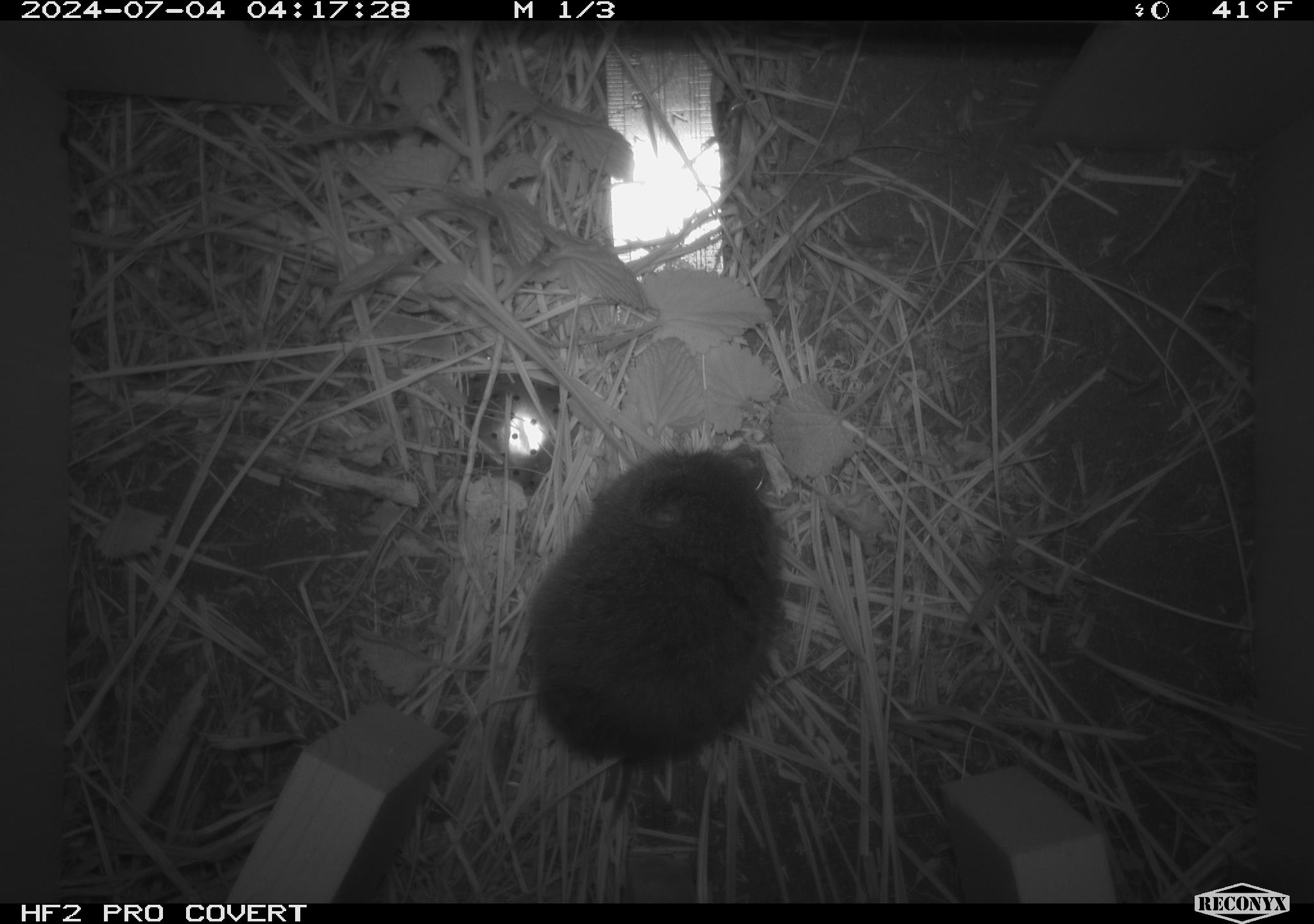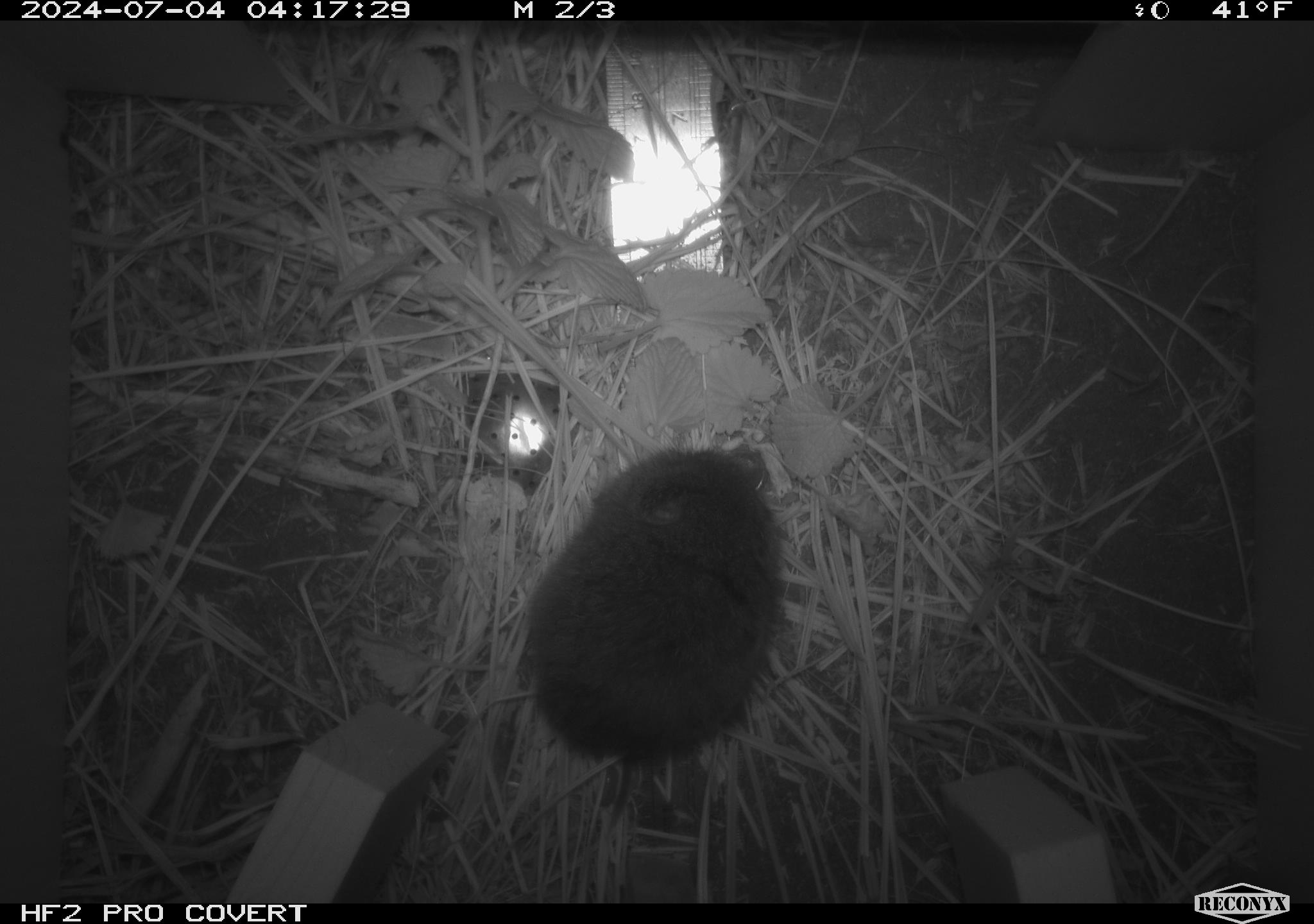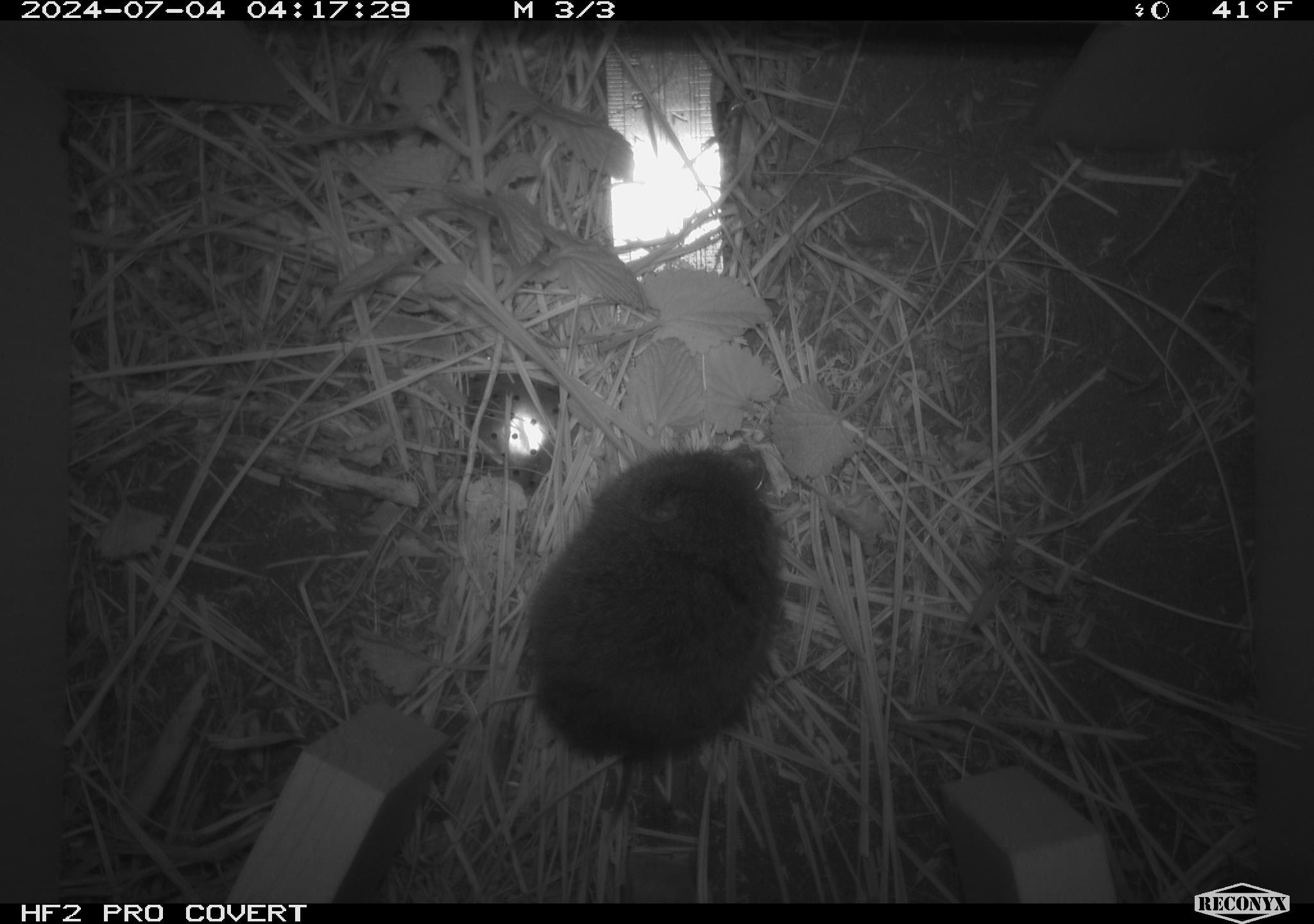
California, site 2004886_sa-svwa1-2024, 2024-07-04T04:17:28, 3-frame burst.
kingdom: Animalia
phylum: Chordata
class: Mammalia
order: Rodentia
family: Cricetidae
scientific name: Arvicolinae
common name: voles, lemmings, and muskrats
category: arvicolinae subfamily